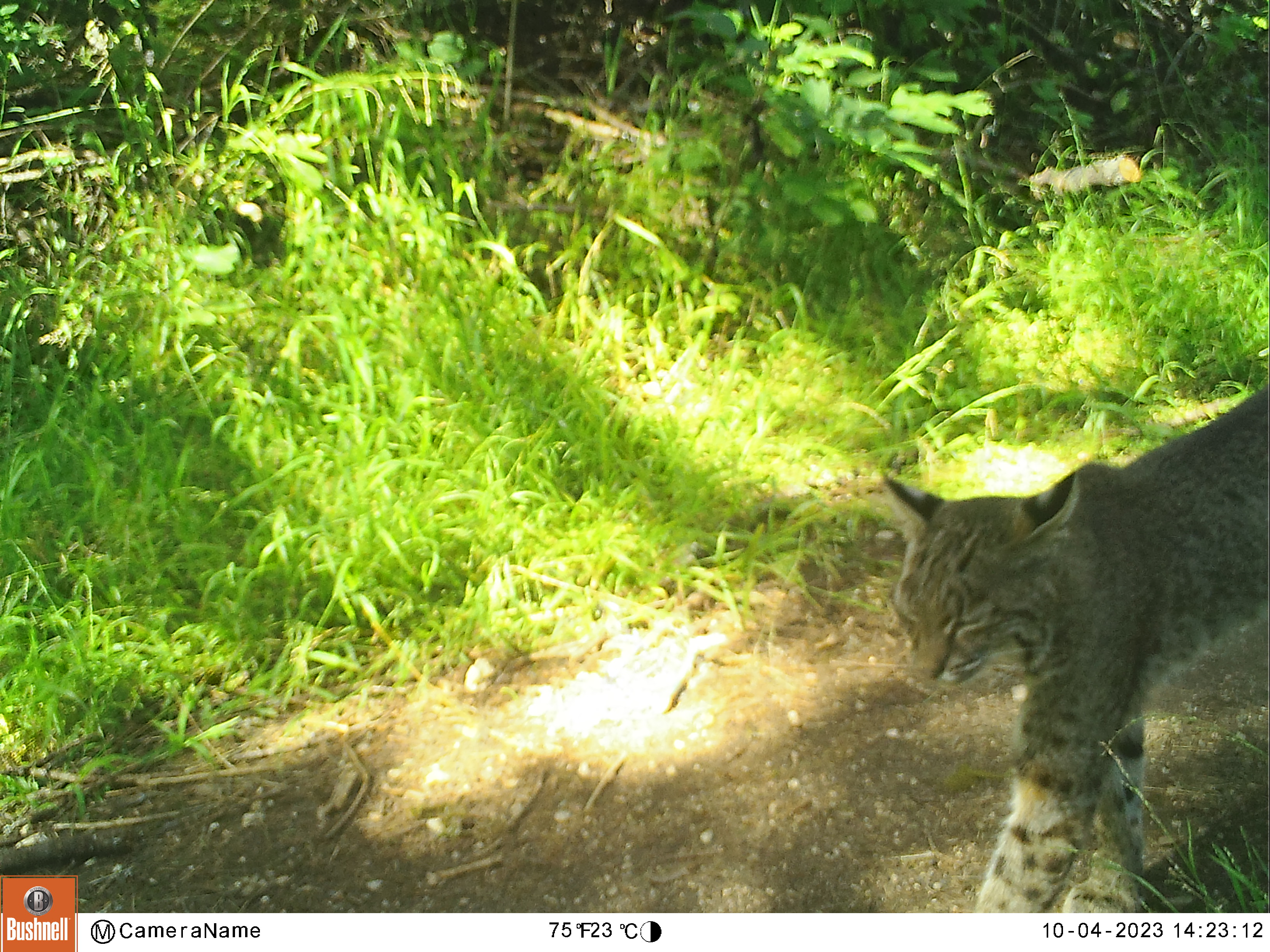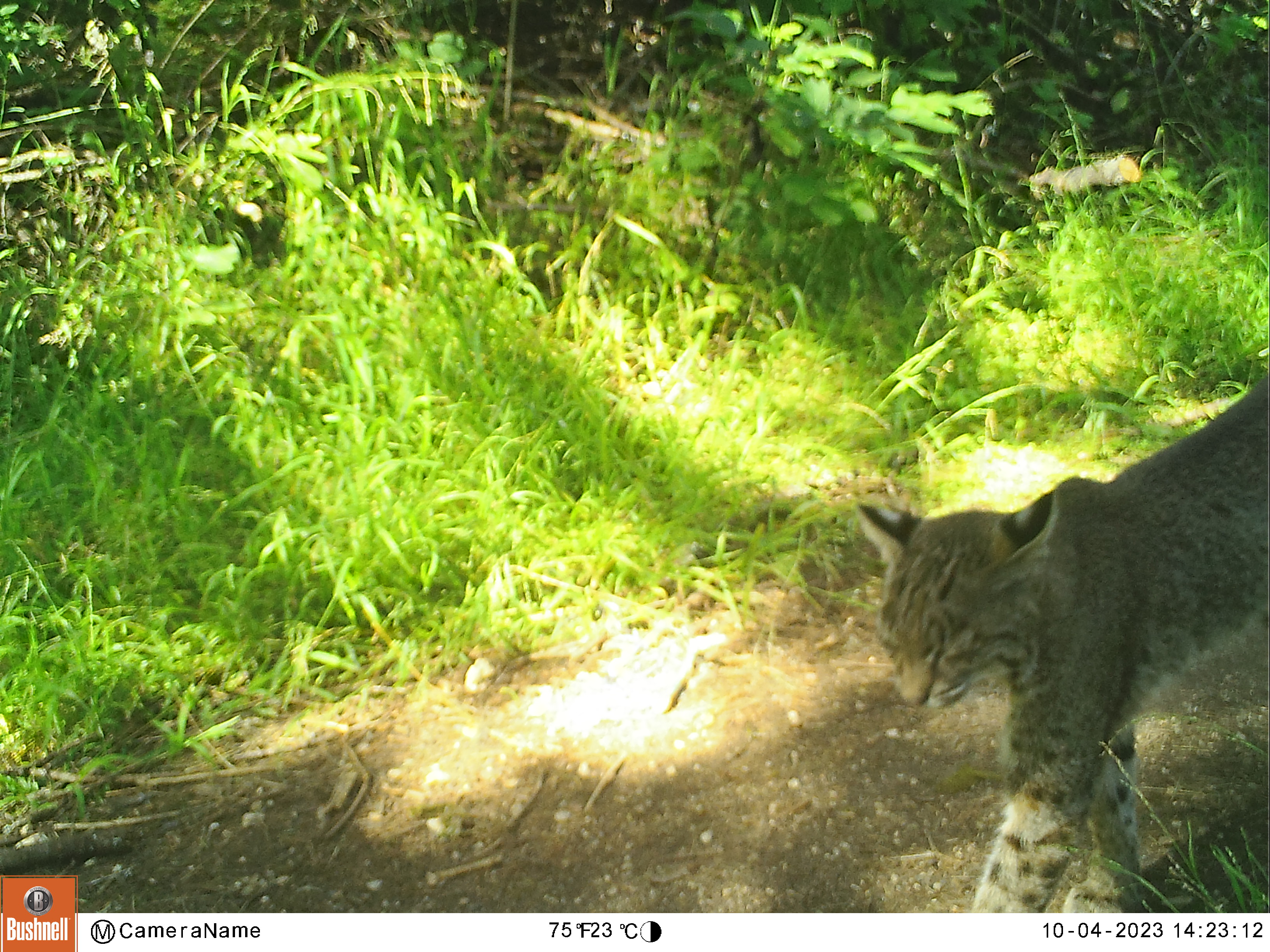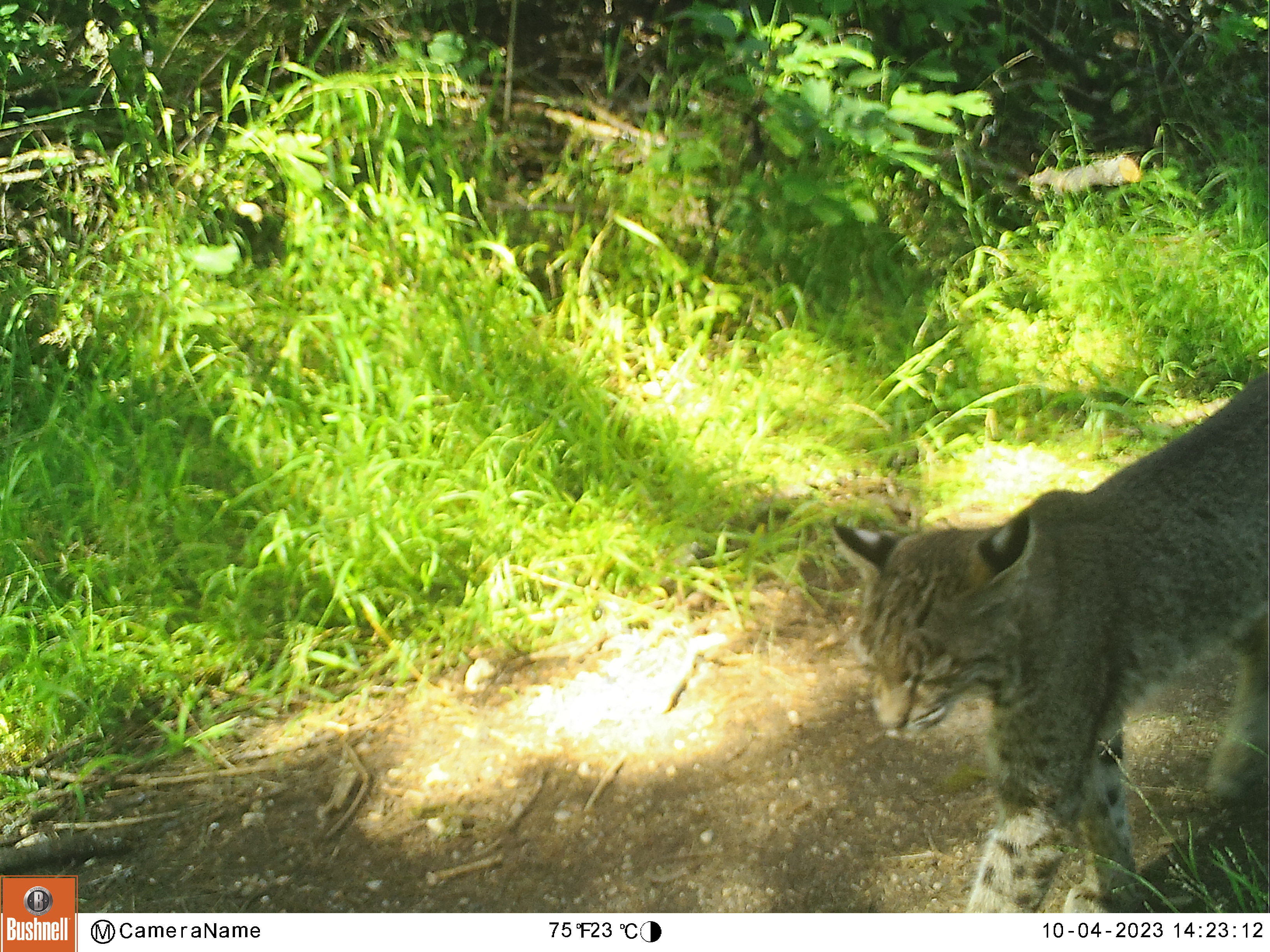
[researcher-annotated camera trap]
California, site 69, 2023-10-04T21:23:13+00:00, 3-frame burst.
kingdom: Animalia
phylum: Chordata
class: Mammalia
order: Carnivora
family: Felidae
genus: Lynx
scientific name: Lynx rufus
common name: bobcat